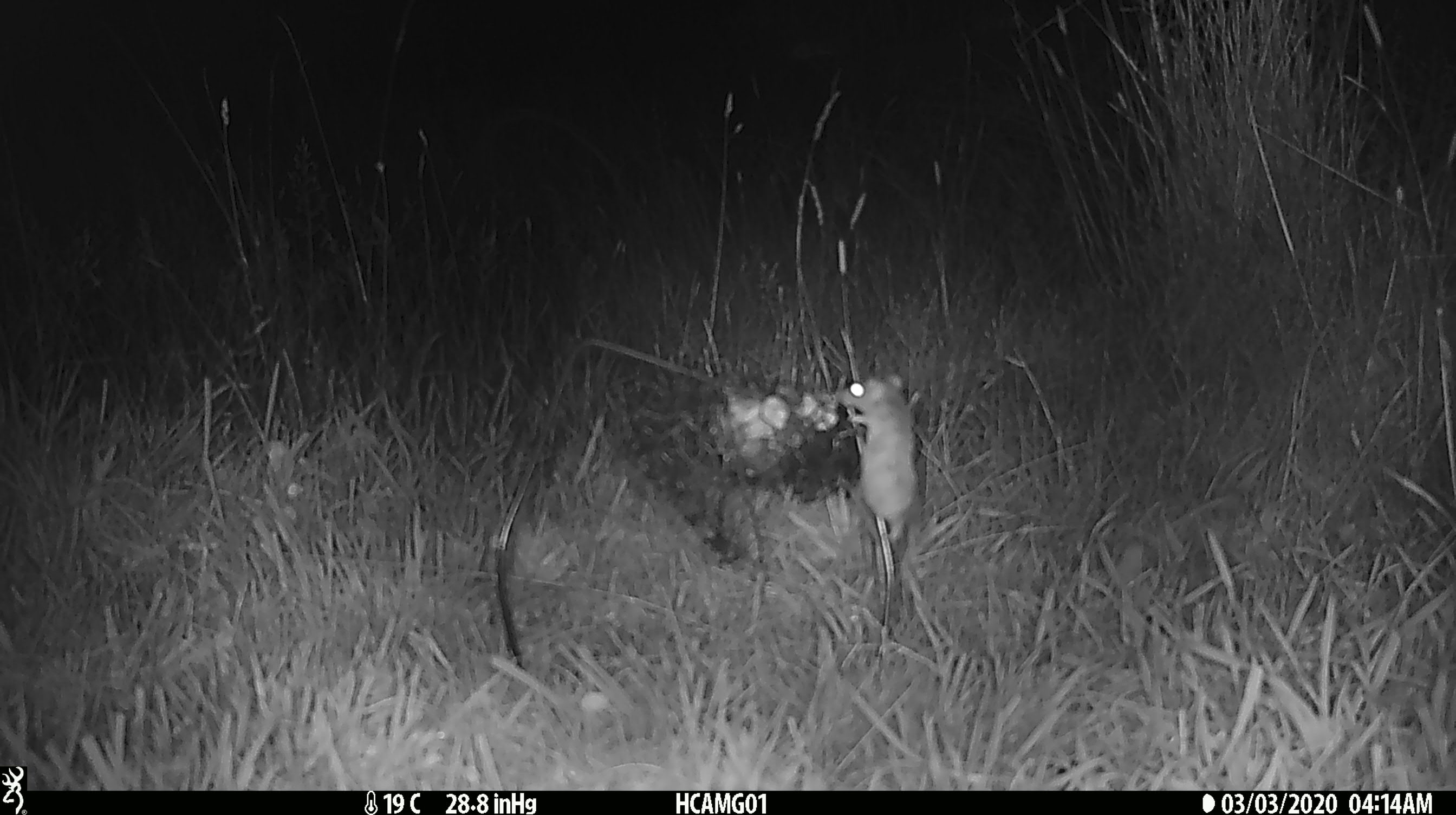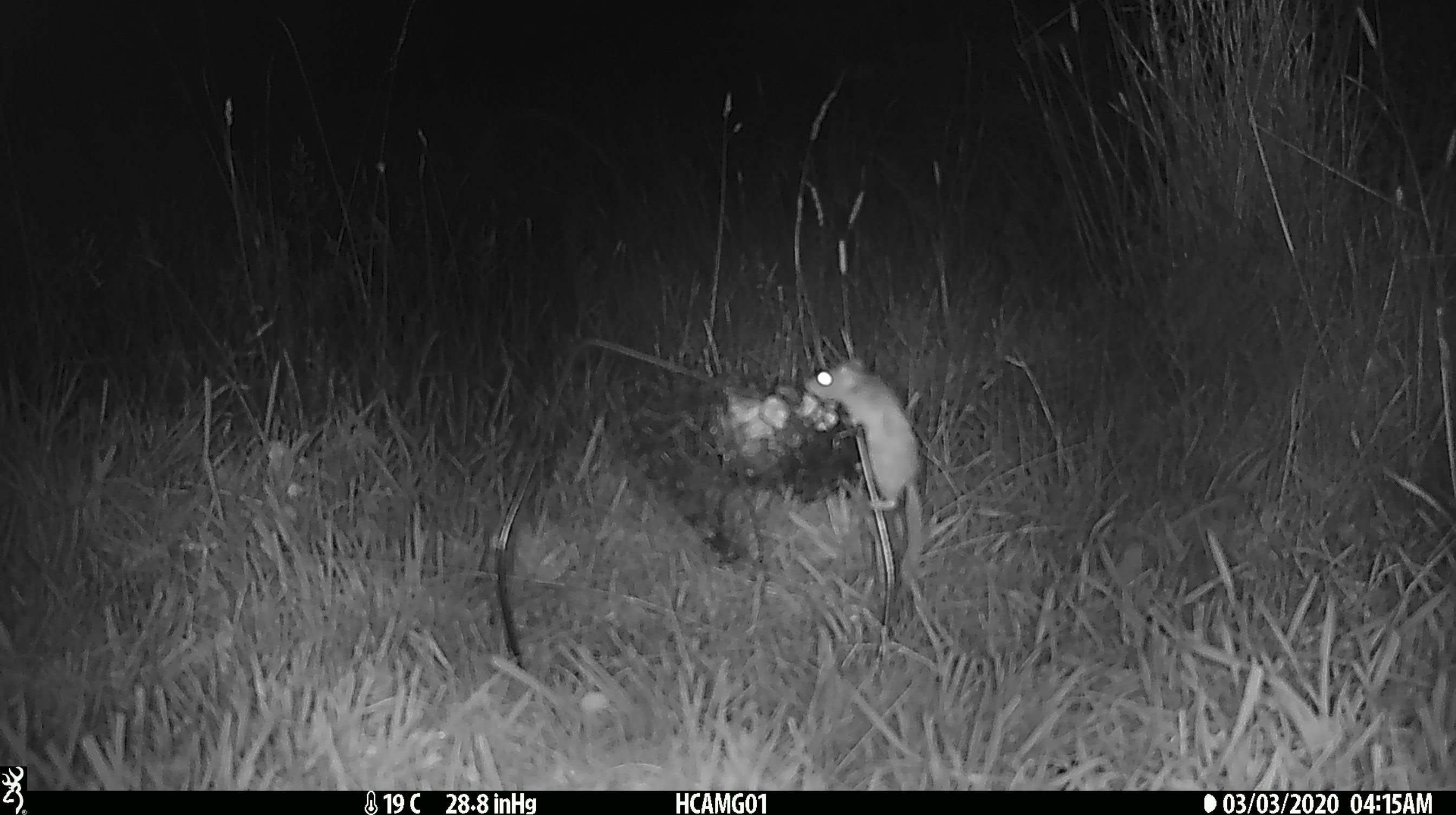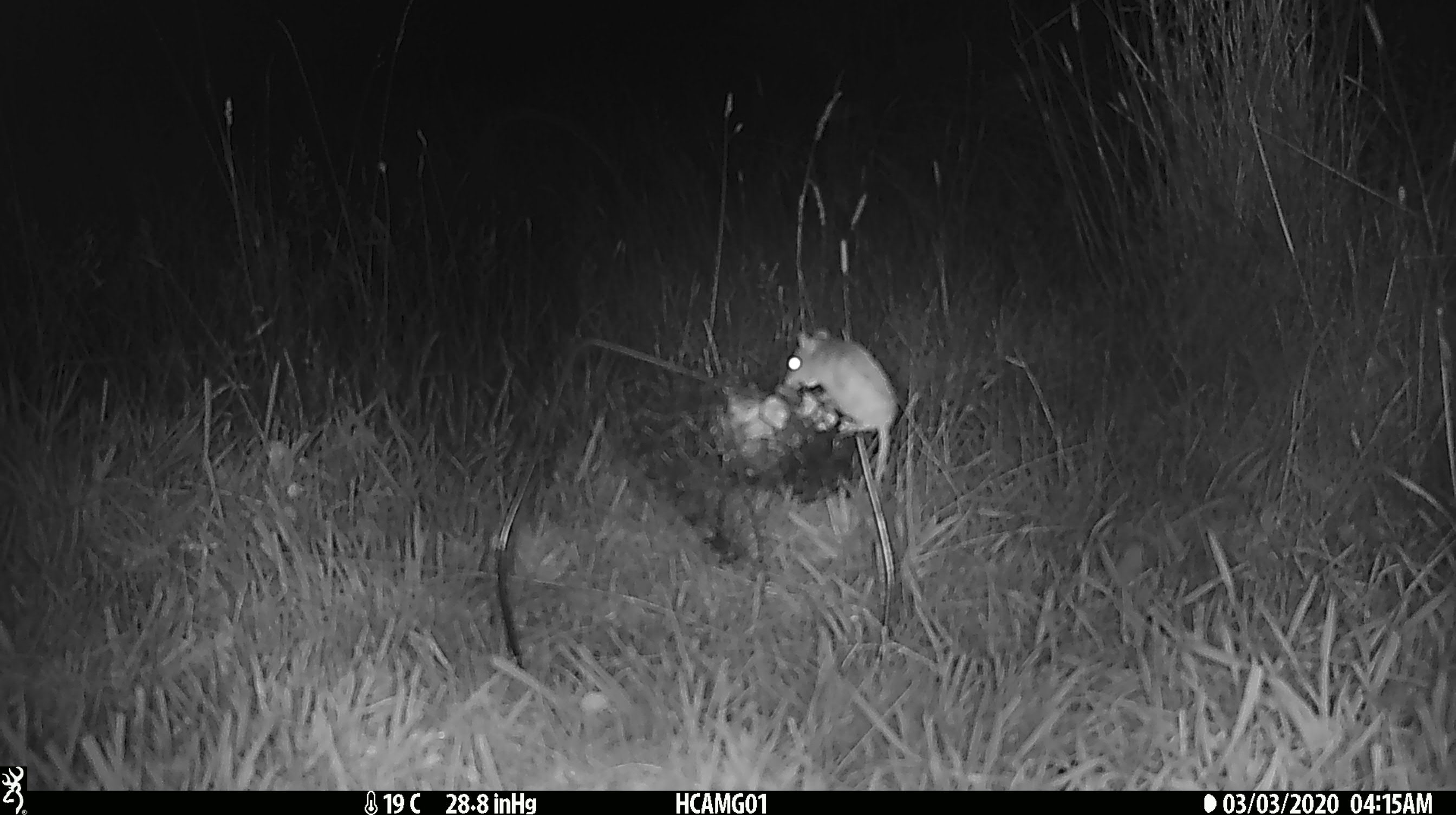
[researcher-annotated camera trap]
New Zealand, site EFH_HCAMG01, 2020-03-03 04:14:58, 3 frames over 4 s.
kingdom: Animalia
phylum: Chordata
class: Mammalia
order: Rodentia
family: Muridae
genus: Mus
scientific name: Mus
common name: mouse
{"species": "mouse (Mus)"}